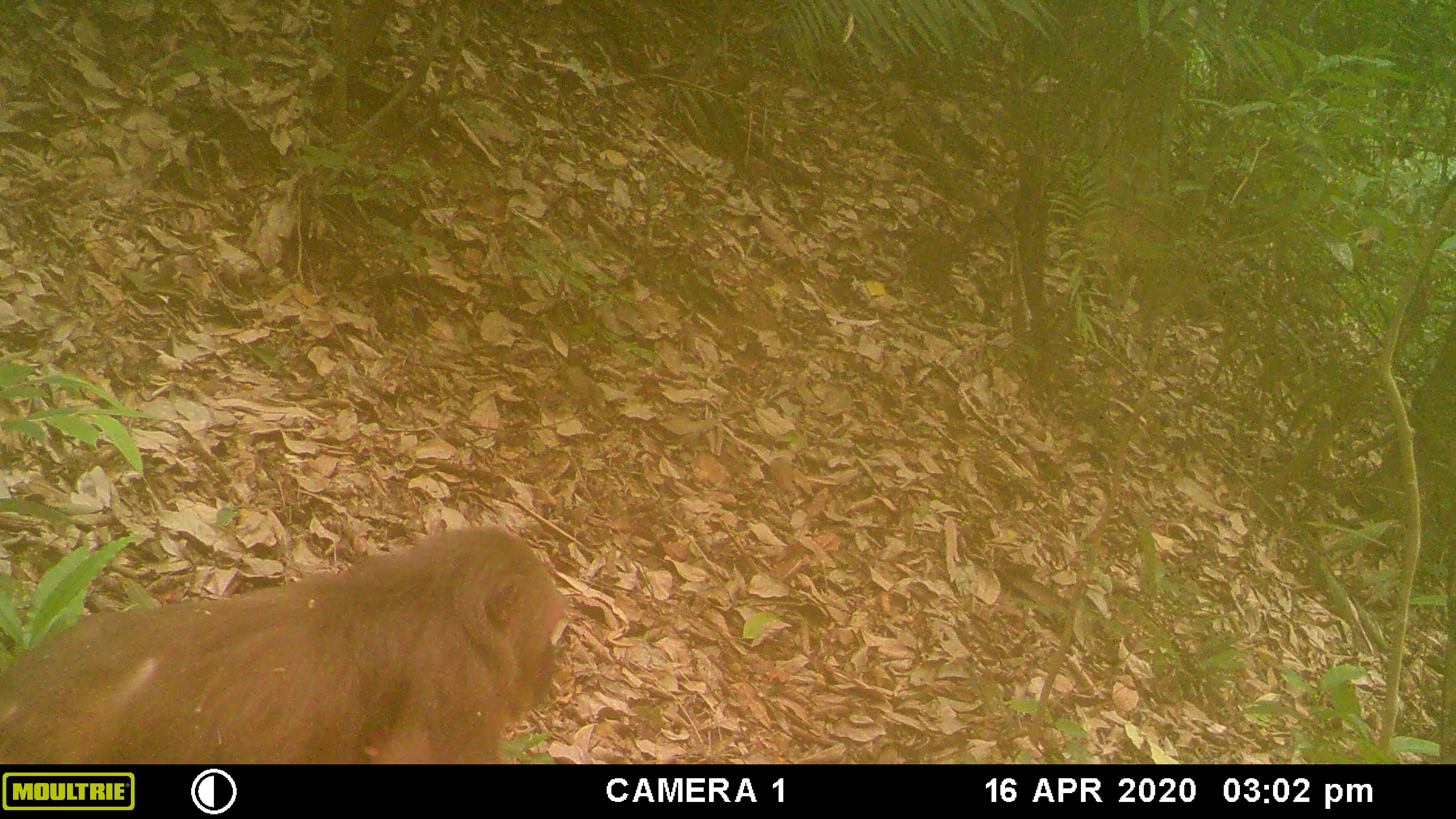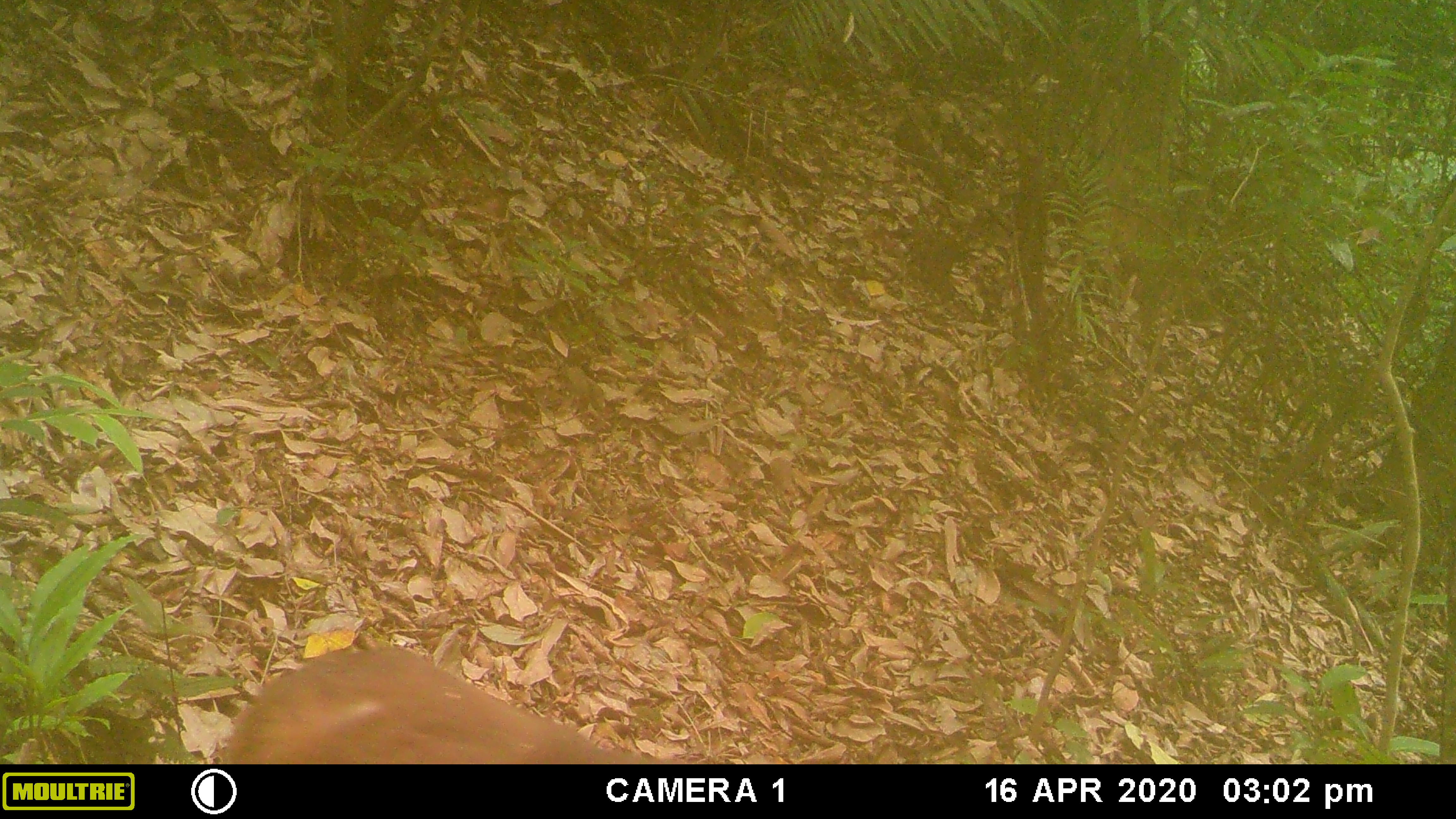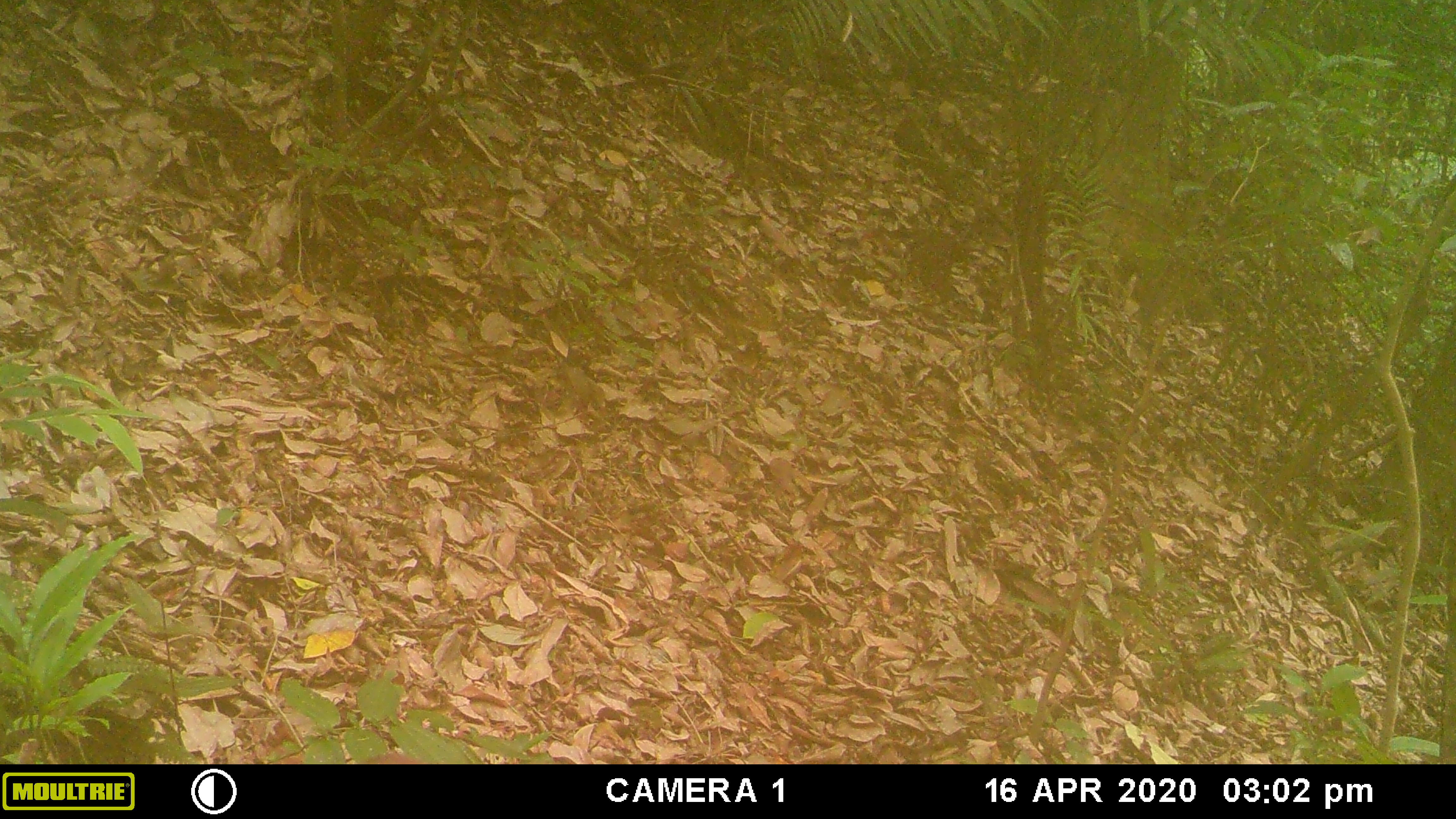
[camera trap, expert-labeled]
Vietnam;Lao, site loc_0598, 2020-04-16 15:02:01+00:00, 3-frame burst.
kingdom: Animalia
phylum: Chordata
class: Mammalia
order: Primates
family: Cercopithecidae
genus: Macaca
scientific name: Macaca arctoides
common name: stump-tailed macaque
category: stump tailed macaque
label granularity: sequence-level